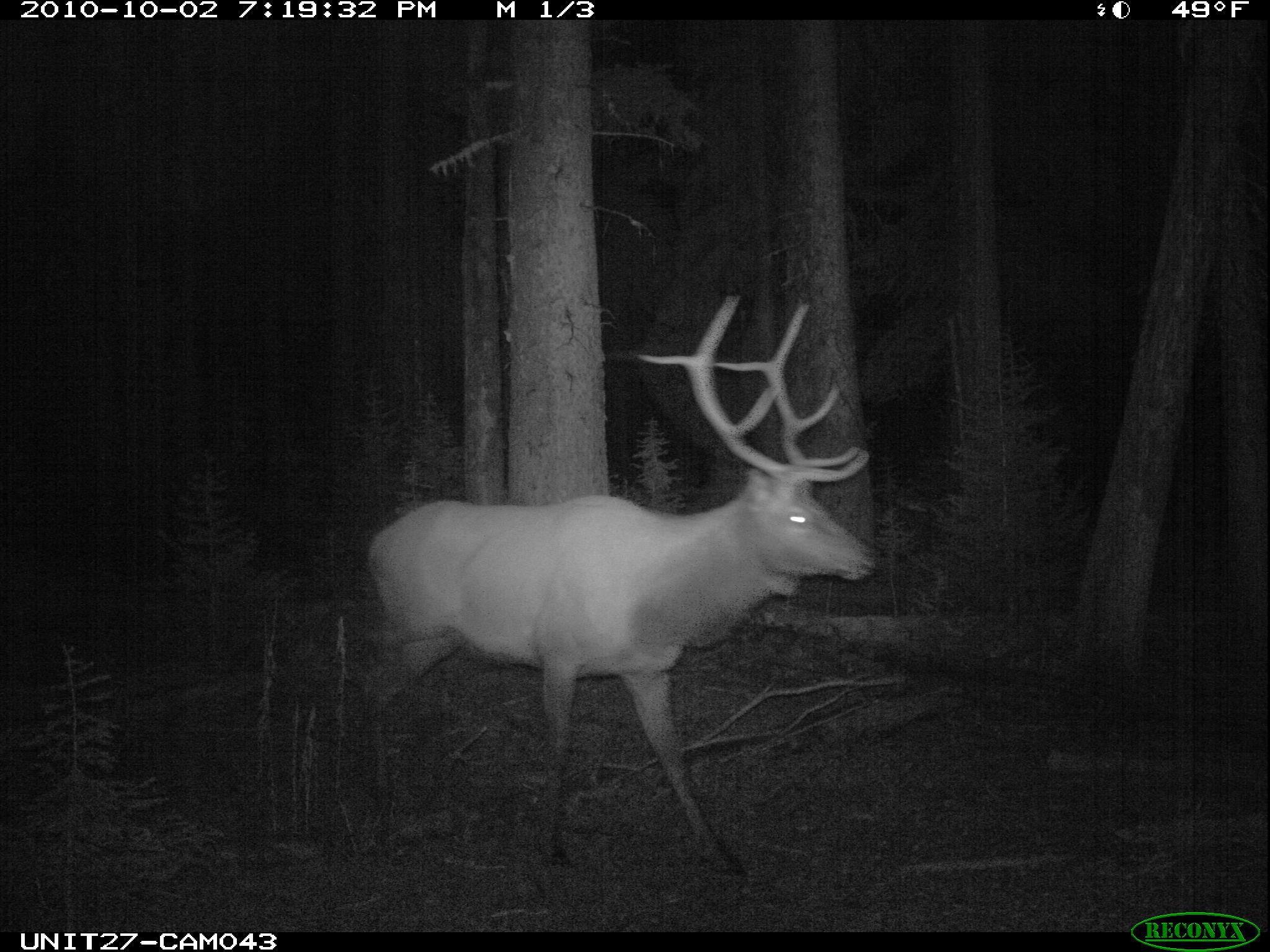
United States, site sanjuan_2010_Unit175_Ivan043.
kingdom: Animalia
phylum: Chordata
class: Mammalia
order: Artiodactyla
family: Cervidae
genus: Cervus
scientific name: Cervus elaphus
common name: red deer